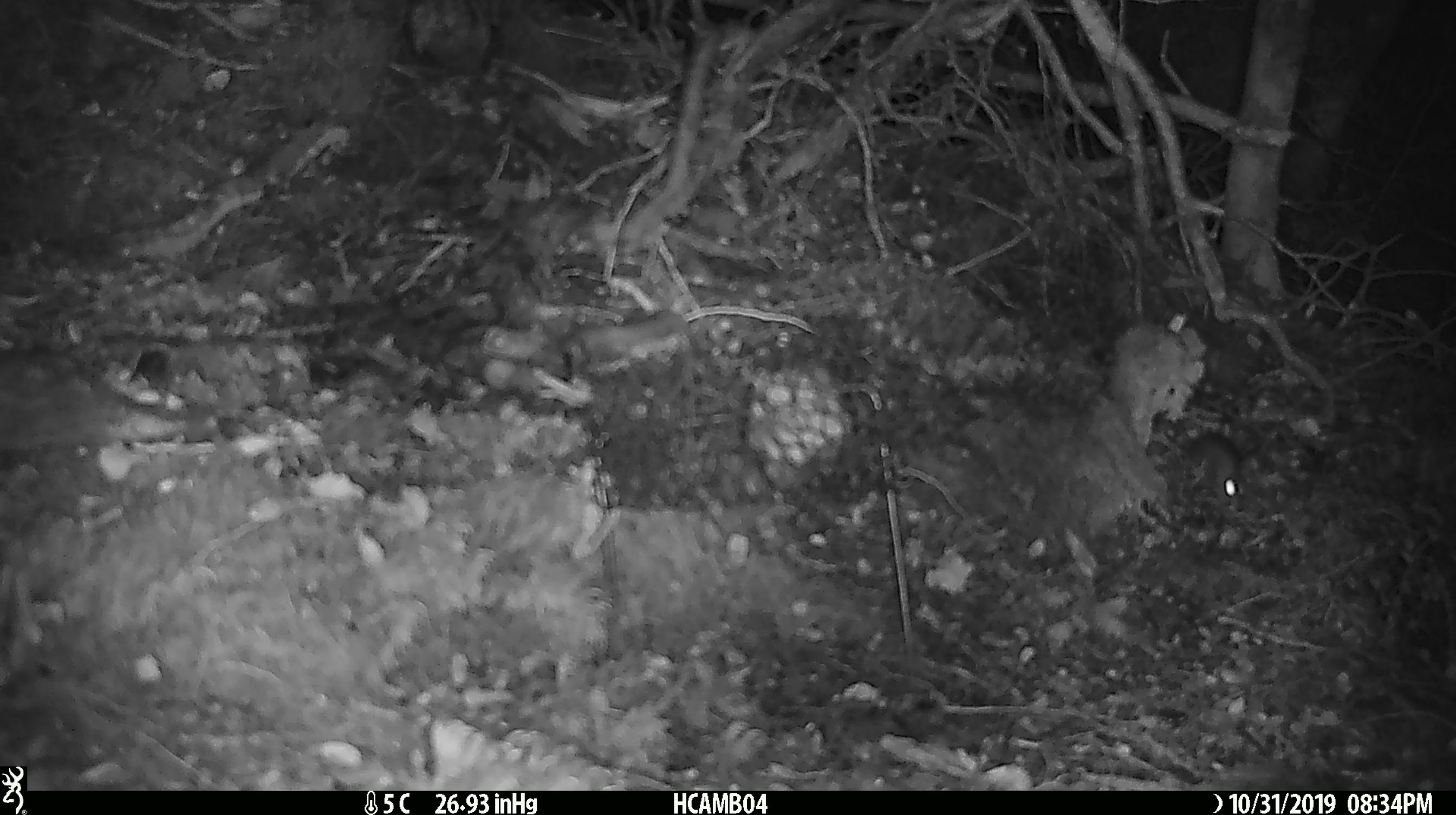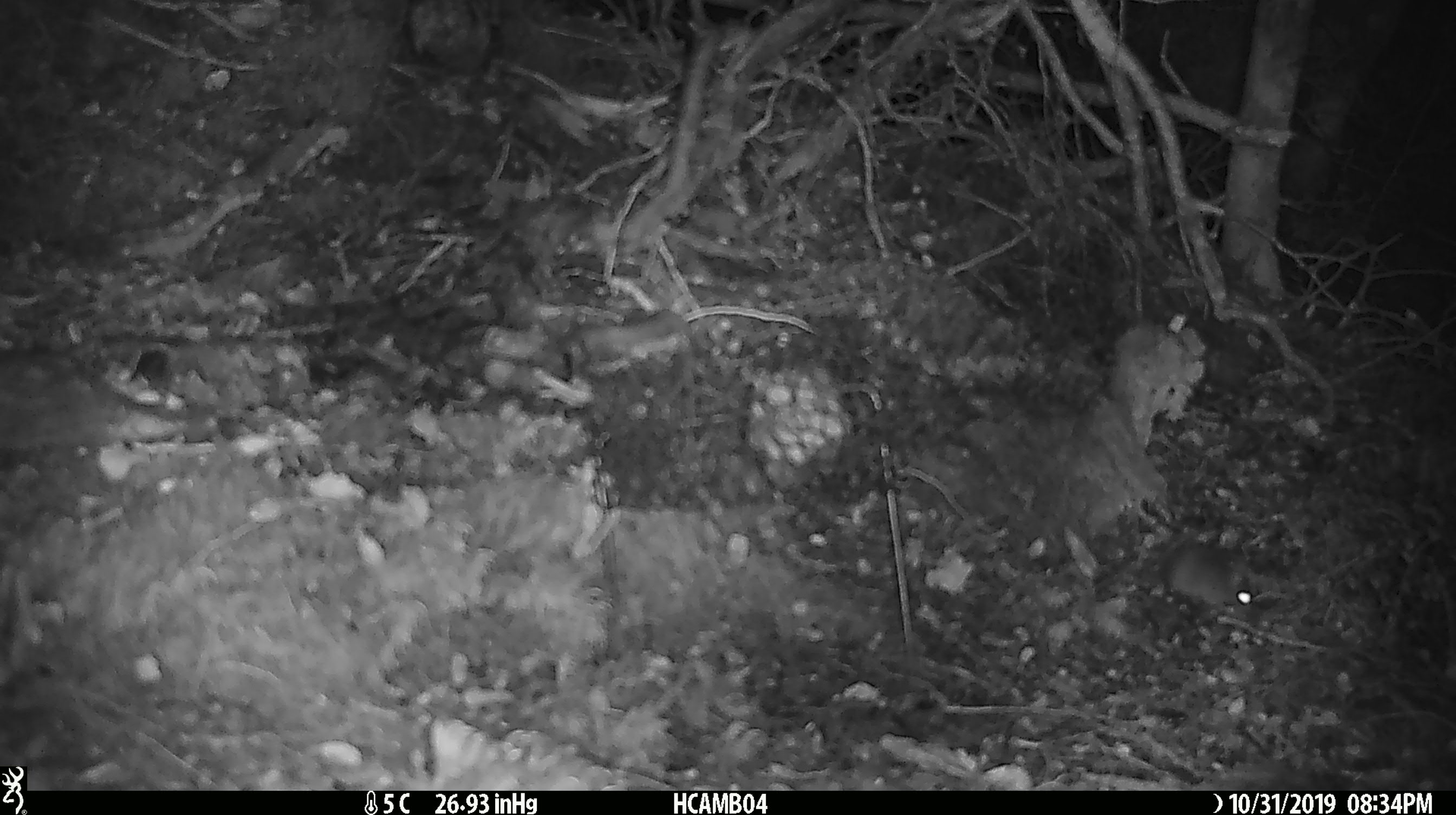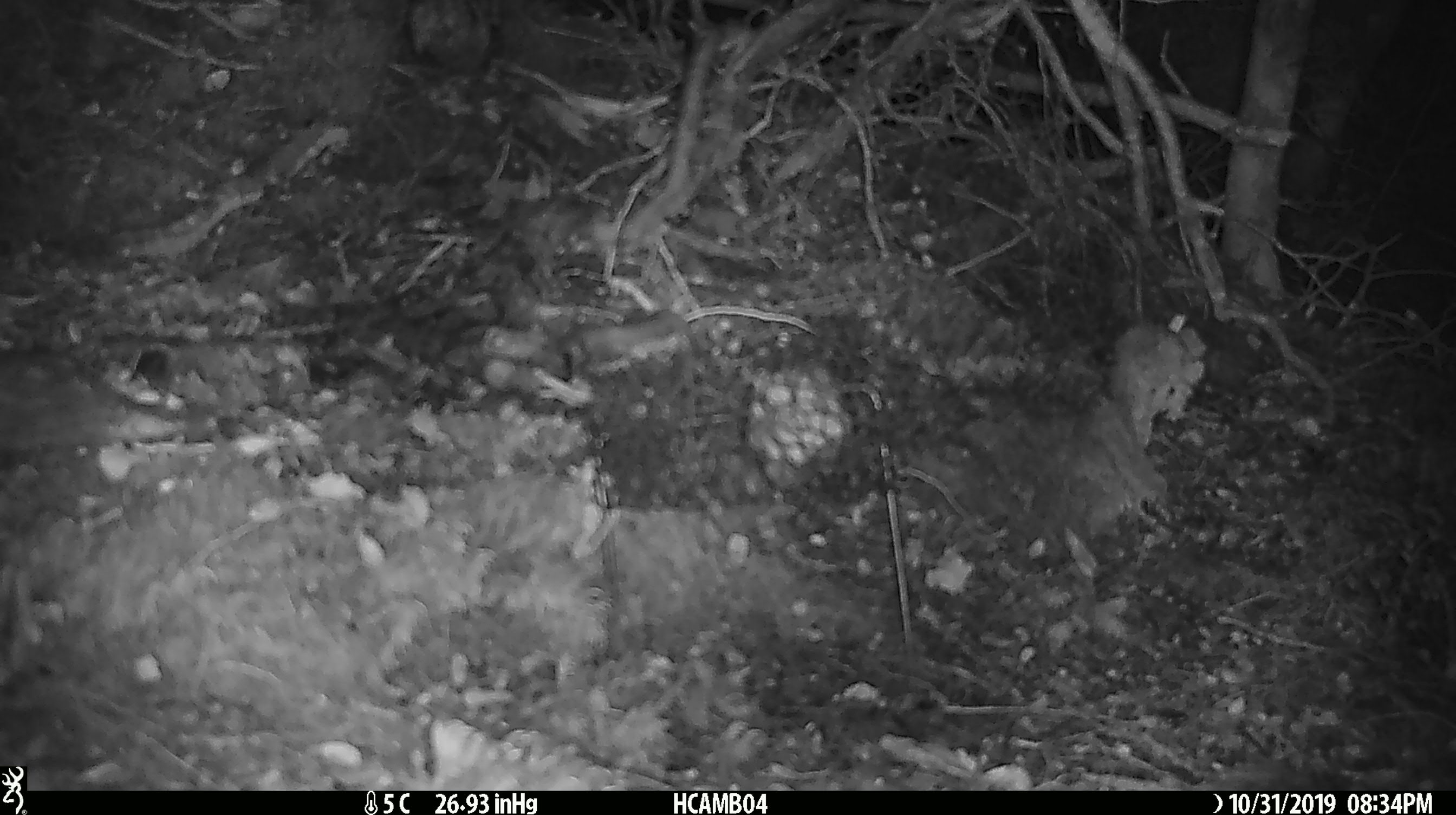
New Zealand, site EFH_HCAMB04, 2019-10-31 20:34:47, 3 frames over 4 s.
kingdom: Animalia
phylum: Chordata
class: Mammalia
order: Rodentia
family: Muridae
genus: Mus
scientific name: Mus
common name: mouse